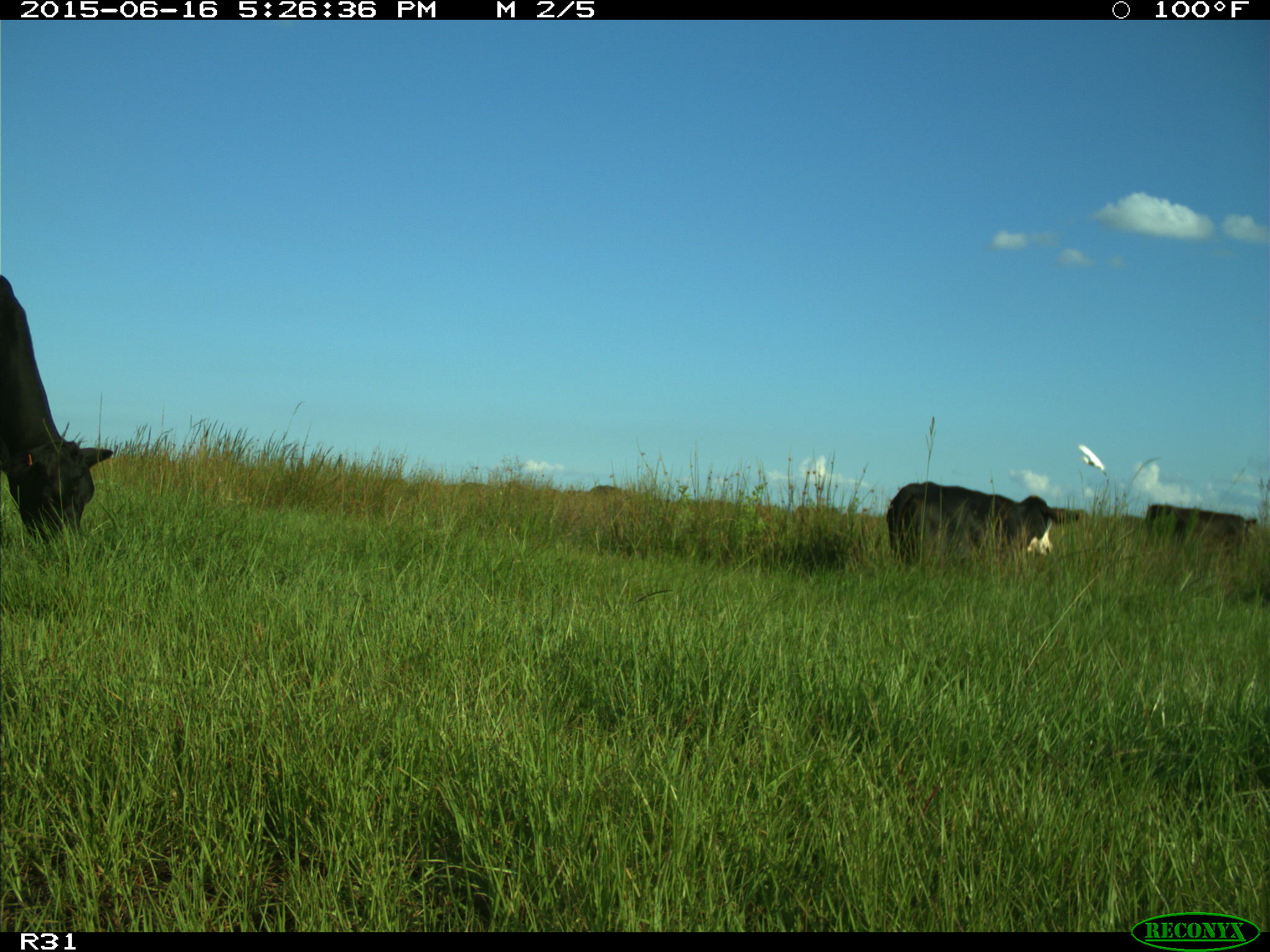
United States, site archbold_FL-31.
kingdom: Animalia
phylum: Chordata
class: Mammalia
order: Artiodactyla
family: Bovidae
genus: Bos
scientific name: Bos taurus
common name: domestic cow